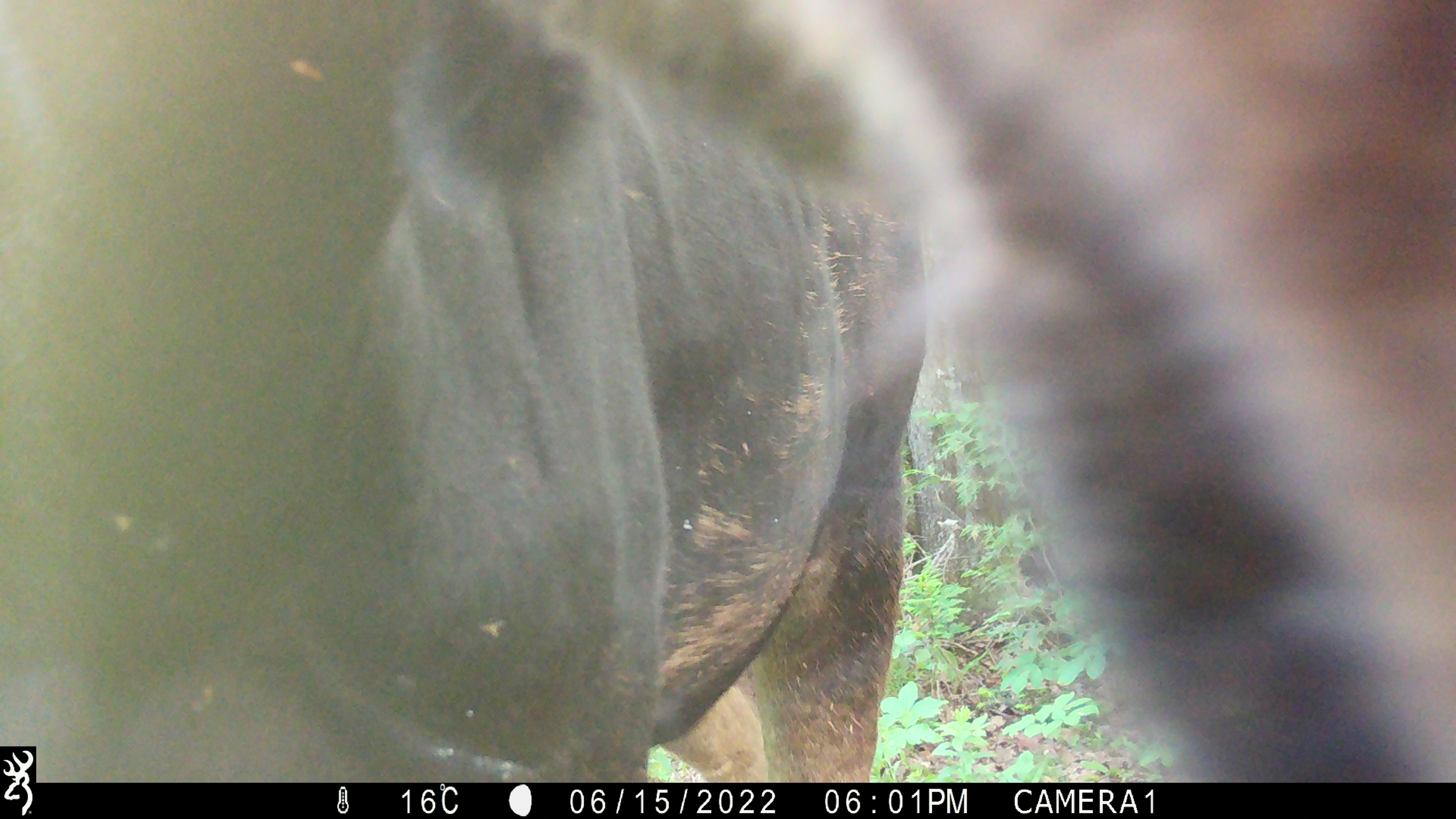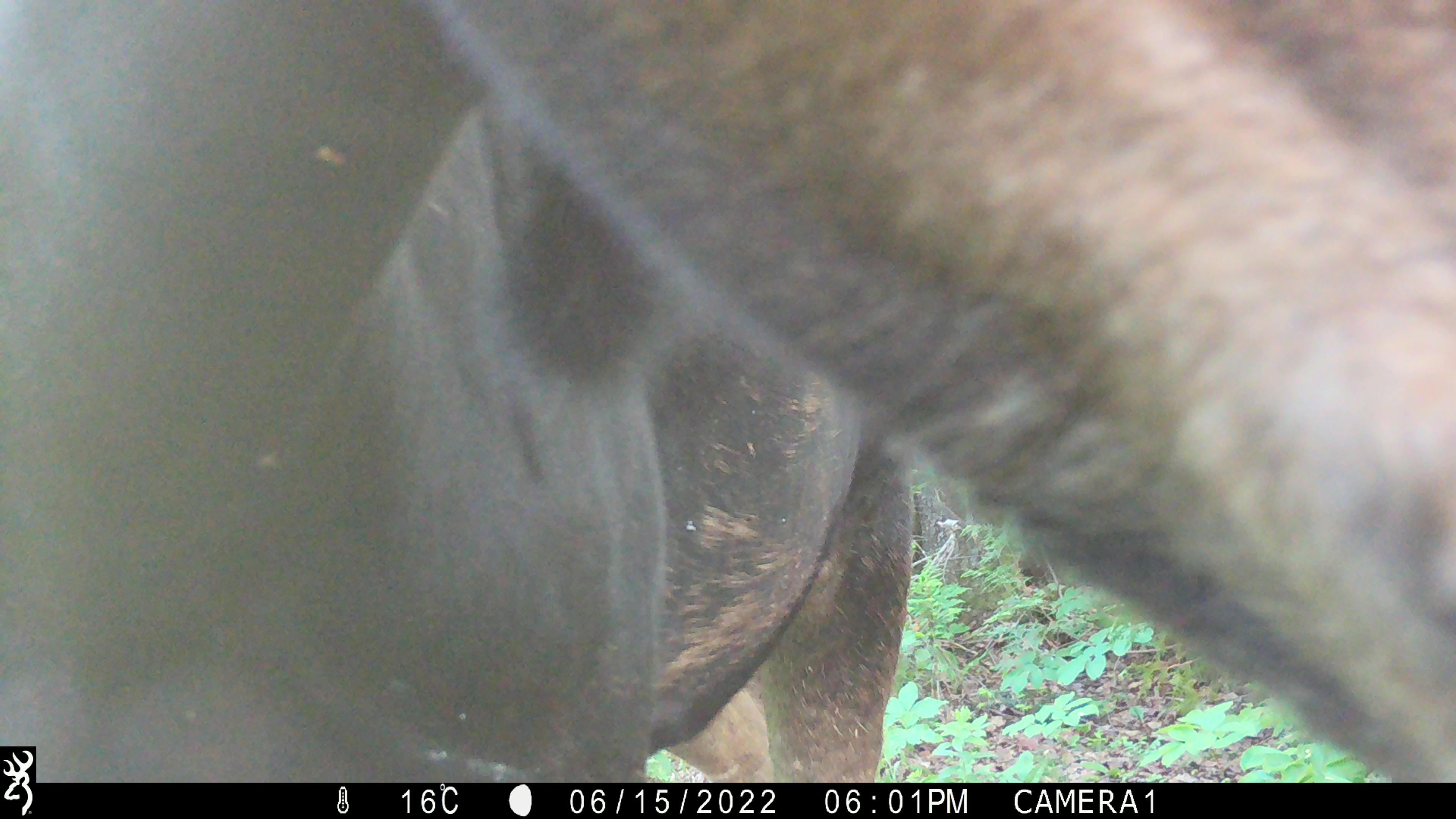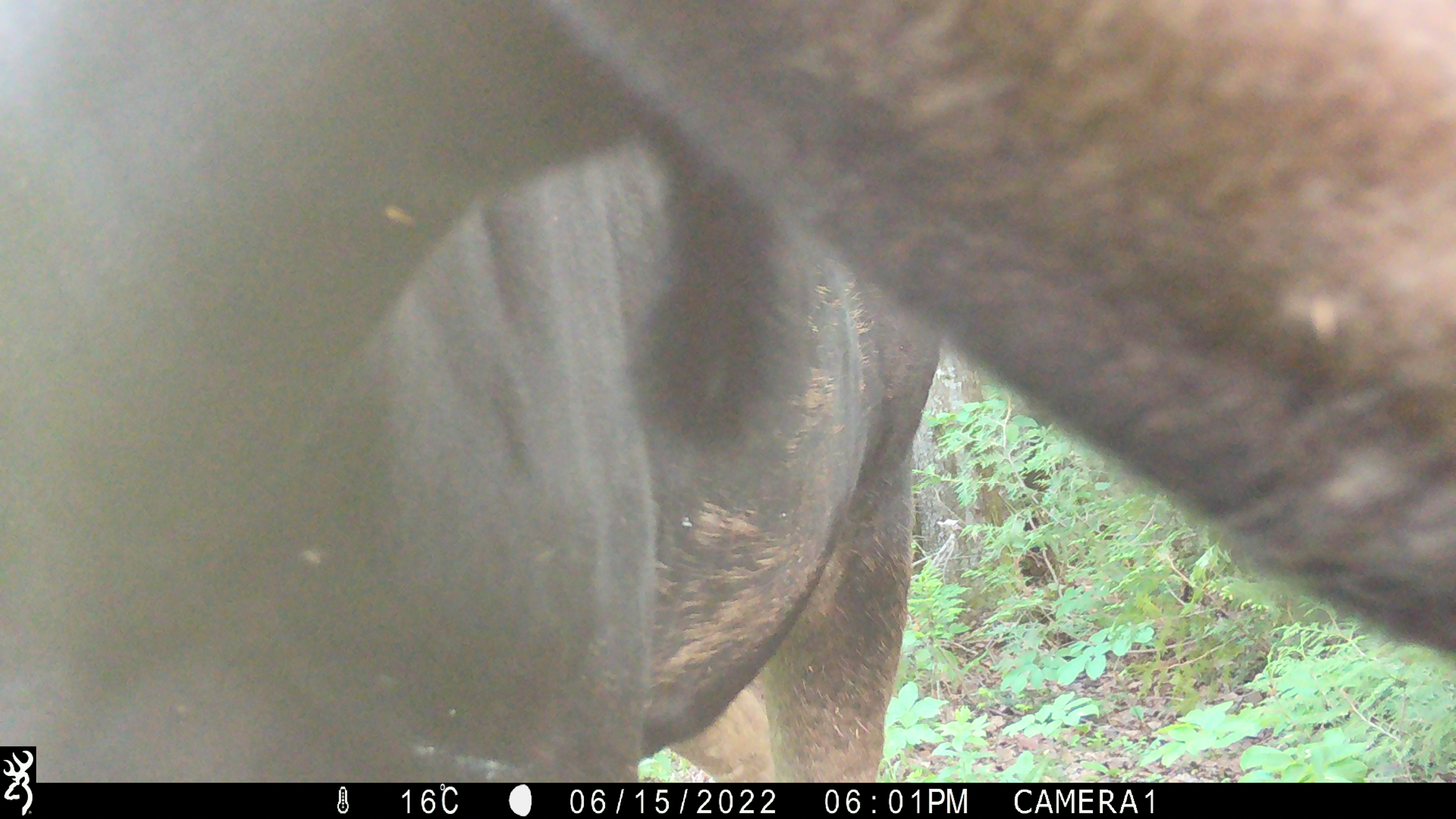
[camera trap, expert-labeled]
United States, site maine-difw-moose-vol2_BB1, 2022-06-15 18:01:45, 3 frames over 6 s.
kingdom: Animalia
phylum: Chordata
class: Mammalia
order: Artiodactyla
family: Cervidae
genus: Alces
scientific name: Alces alces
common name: moose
Moose (Alces alces).